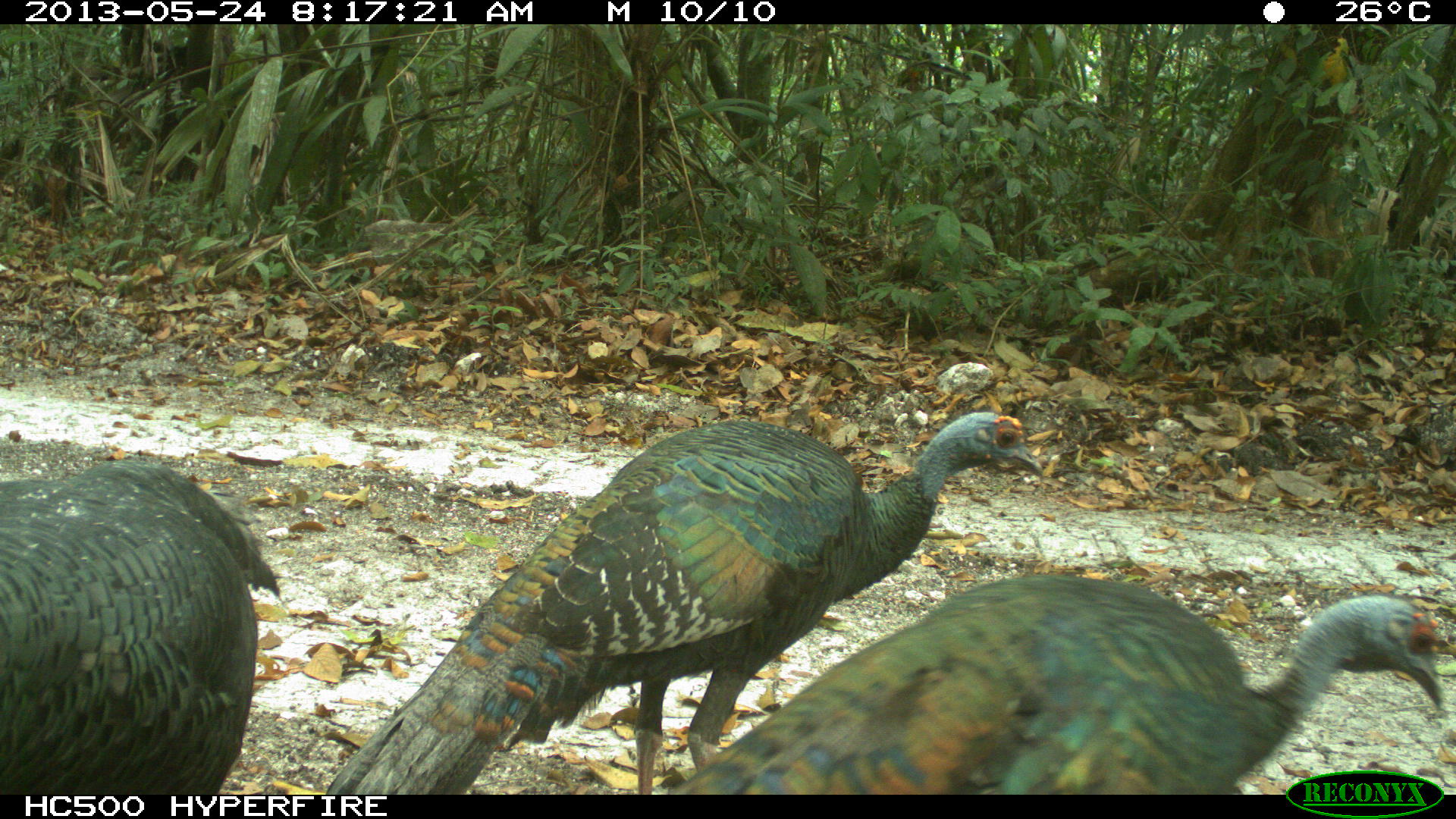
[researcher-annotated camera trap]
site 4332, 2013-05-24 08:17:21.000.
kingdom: Animalia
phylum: Chordata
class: Aves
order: Galliformes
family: Phasianidae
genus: Meleagris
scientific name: Meleagris ocellata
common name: ocellated turkey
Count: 3.